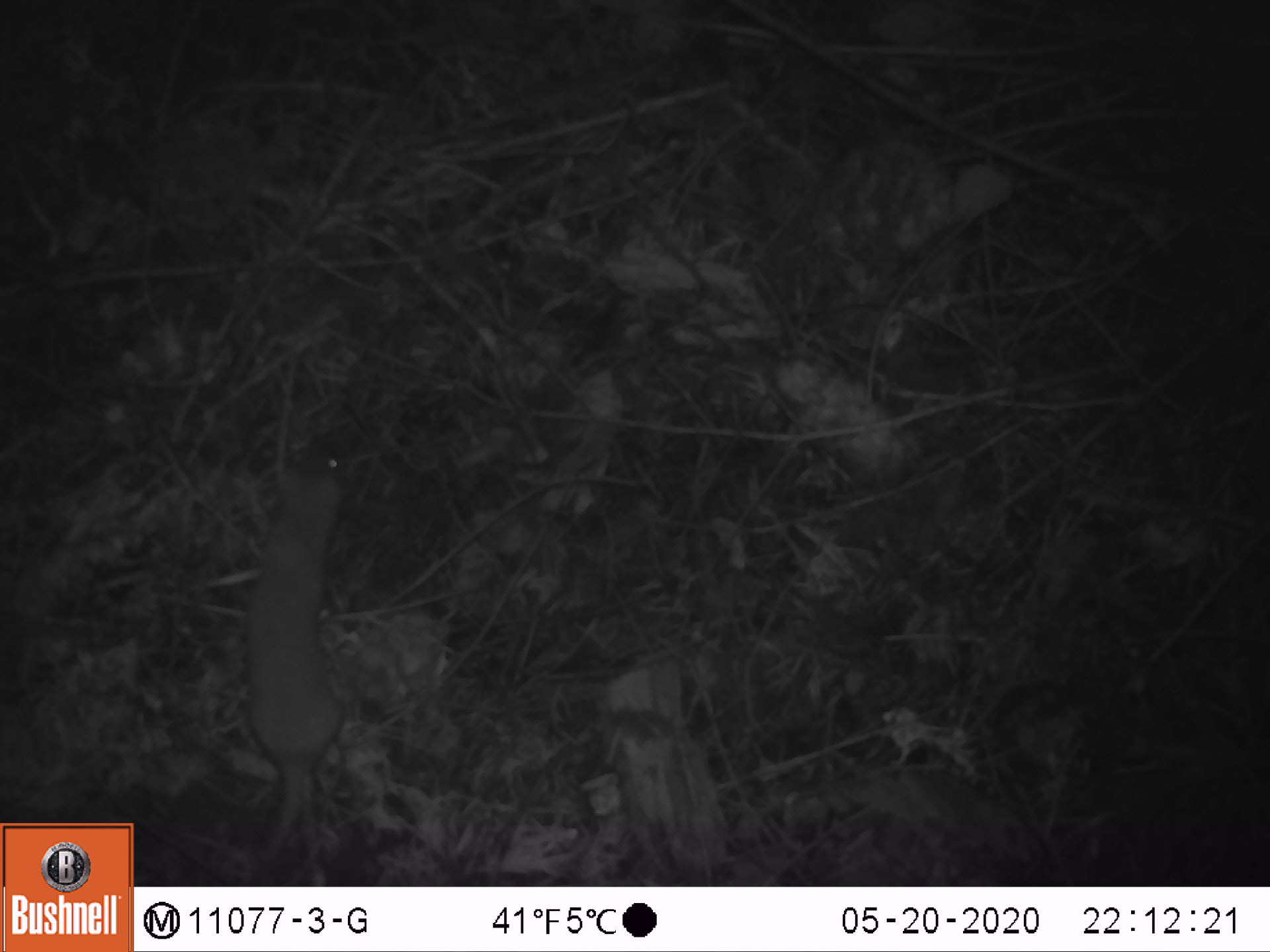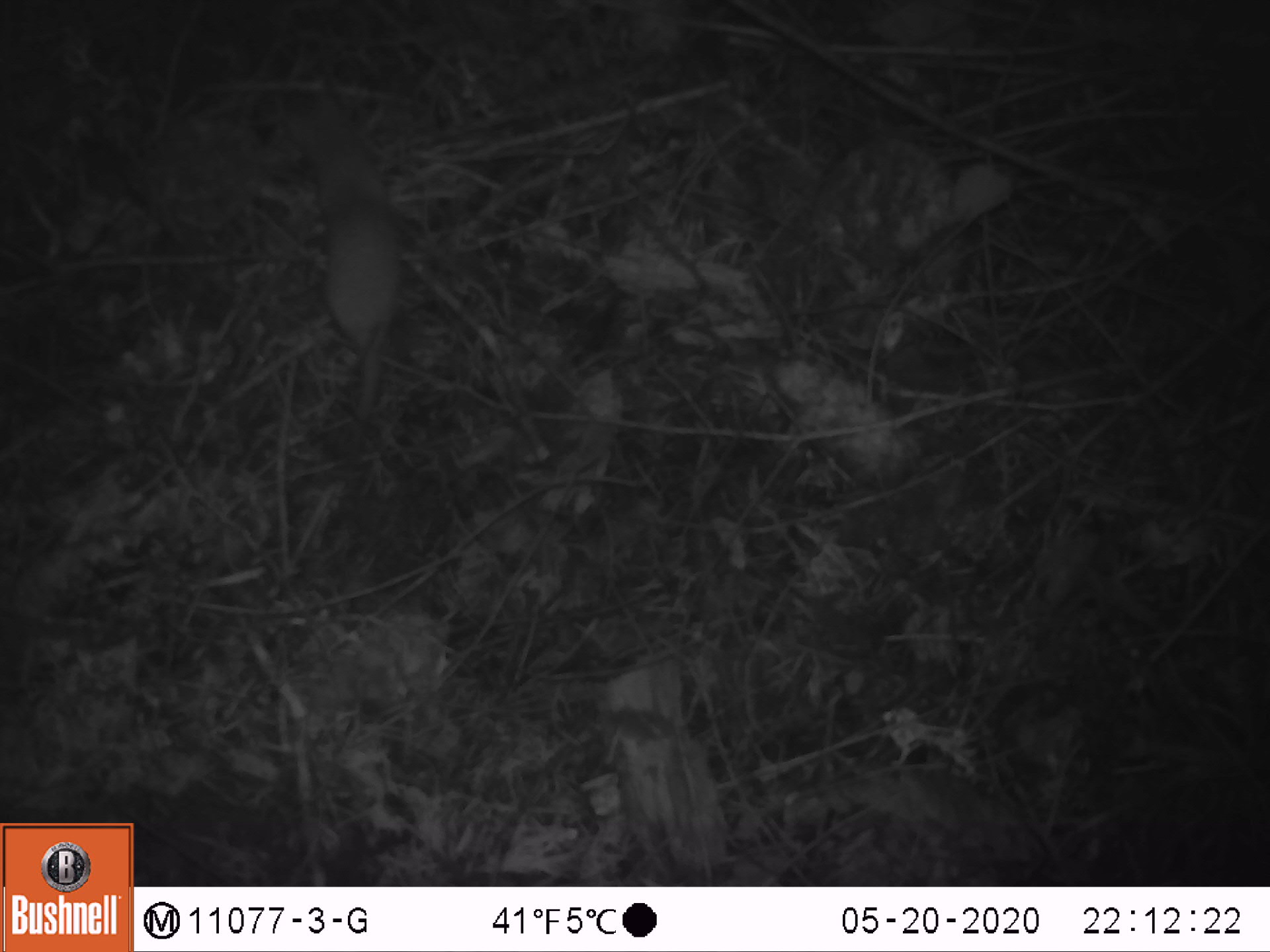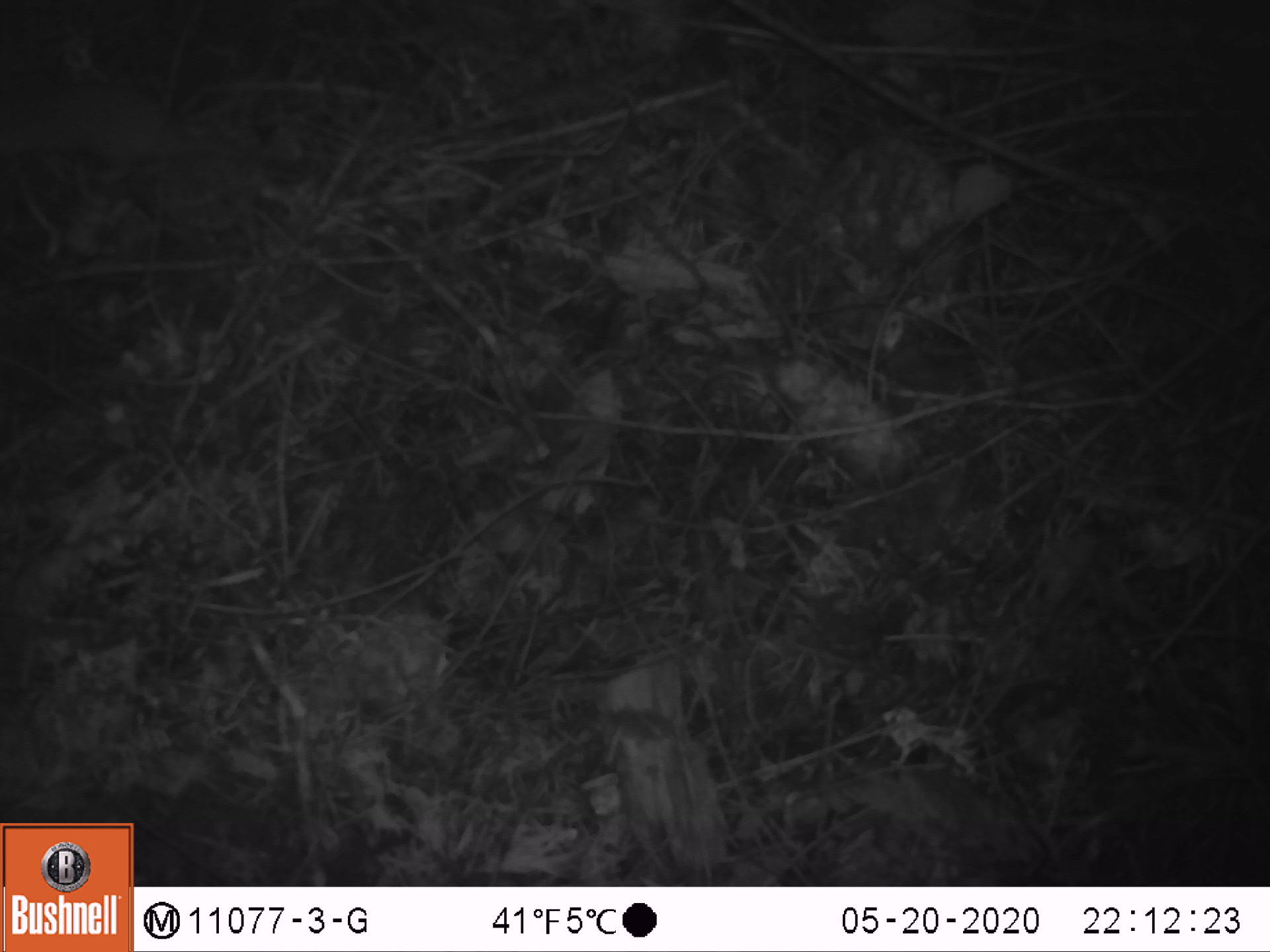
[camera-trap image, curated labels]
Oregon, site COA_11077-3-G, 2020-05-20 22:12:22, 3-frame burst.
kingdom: Animalia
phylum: Chordata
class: Mammalia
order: Carnivora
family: Mustelidae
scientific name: Mustelidae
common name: weasel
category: weasel family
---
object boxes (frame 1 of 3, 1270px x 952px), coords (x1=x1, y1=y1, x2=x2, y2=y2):
weasel family: (x1=219, y1=436, x2=360, y2=880)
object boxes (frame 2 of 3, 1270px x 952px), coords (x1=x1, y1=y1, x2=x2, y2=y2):
weasel family: (x1=287, y1=90, x2=404, y2=447)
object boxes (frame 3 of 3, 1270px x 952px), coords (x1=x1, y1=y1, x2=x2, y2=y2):
weasel family: (x1=1, y1=70, x2=280, y2=188)